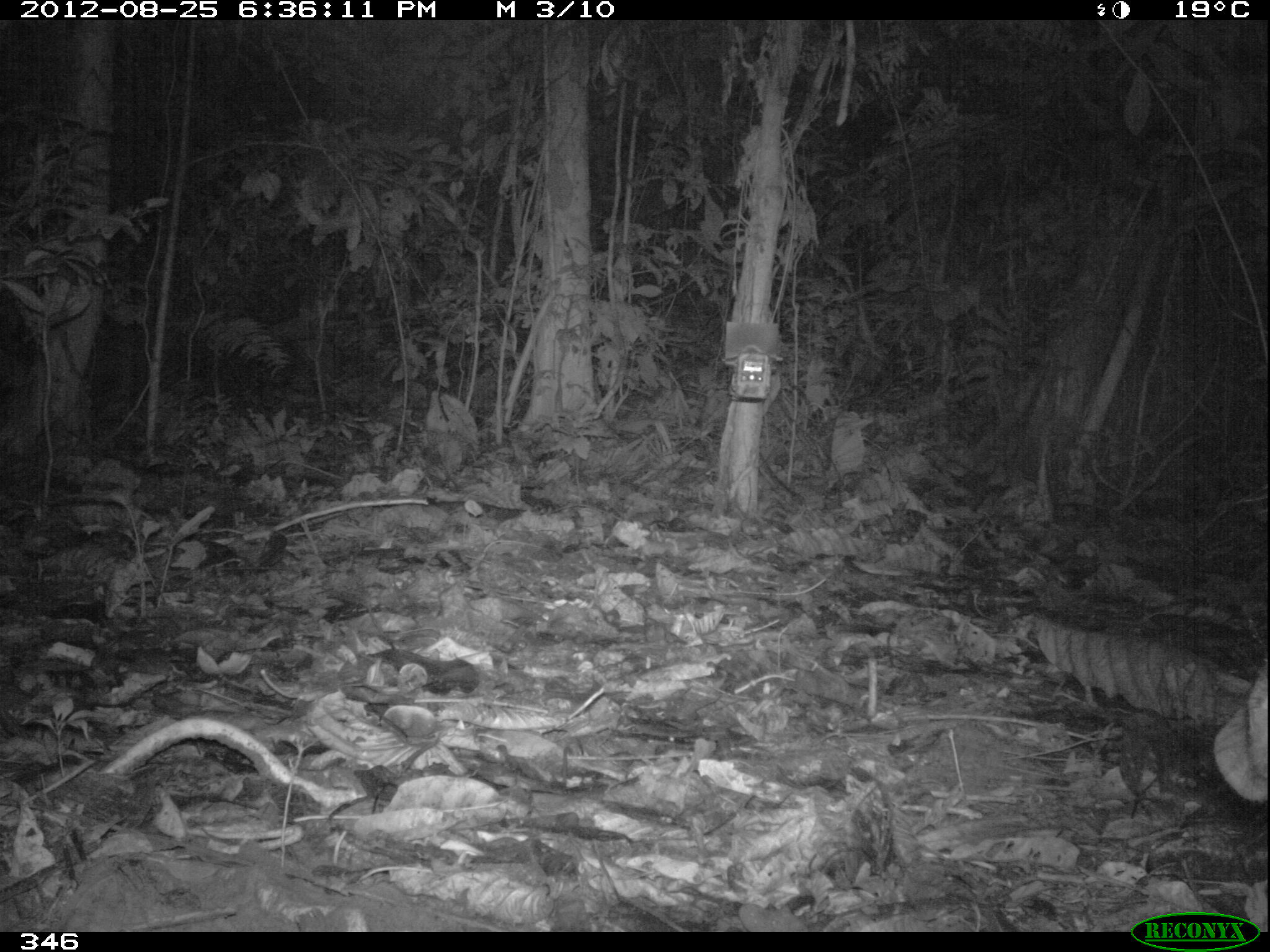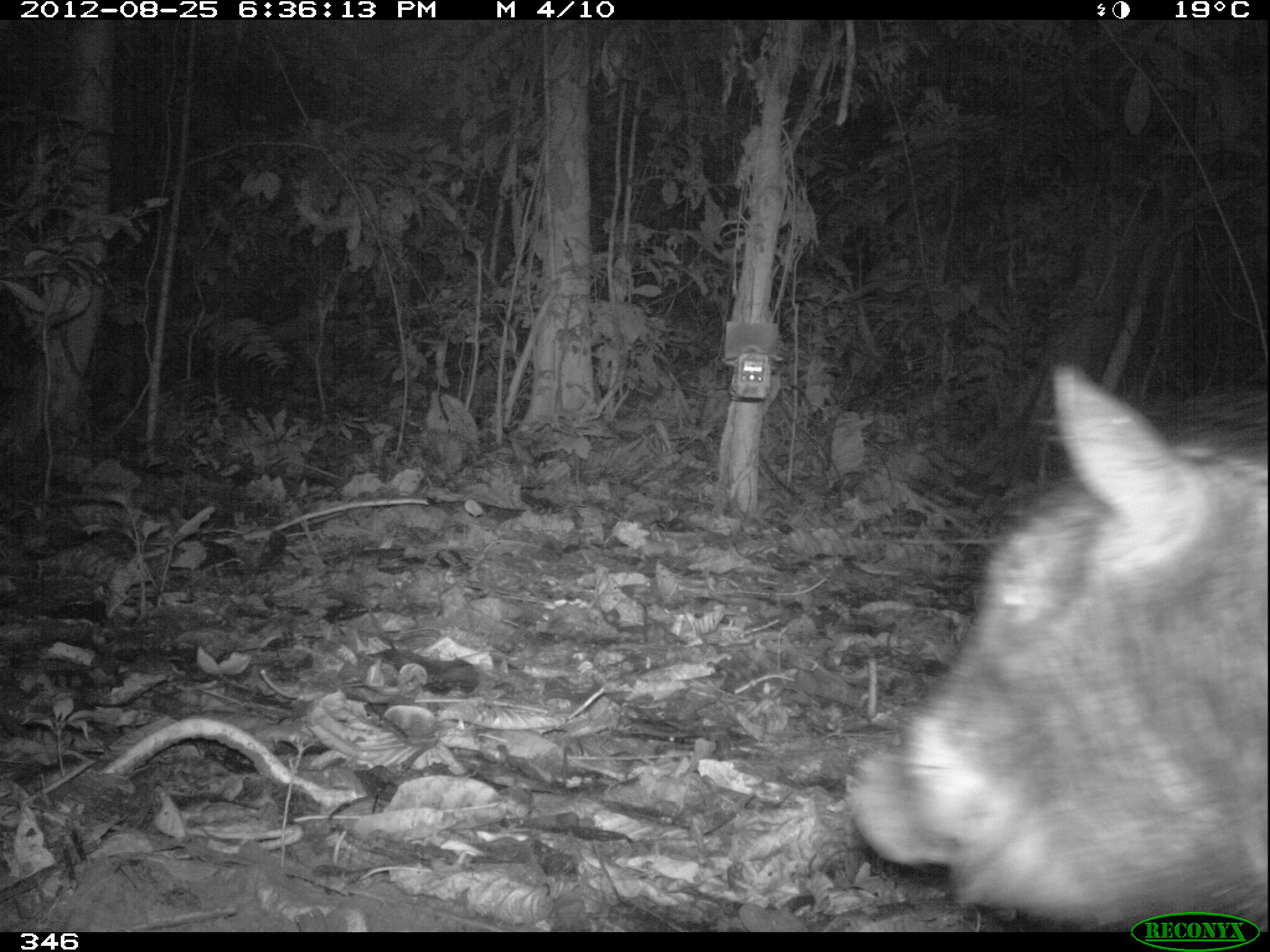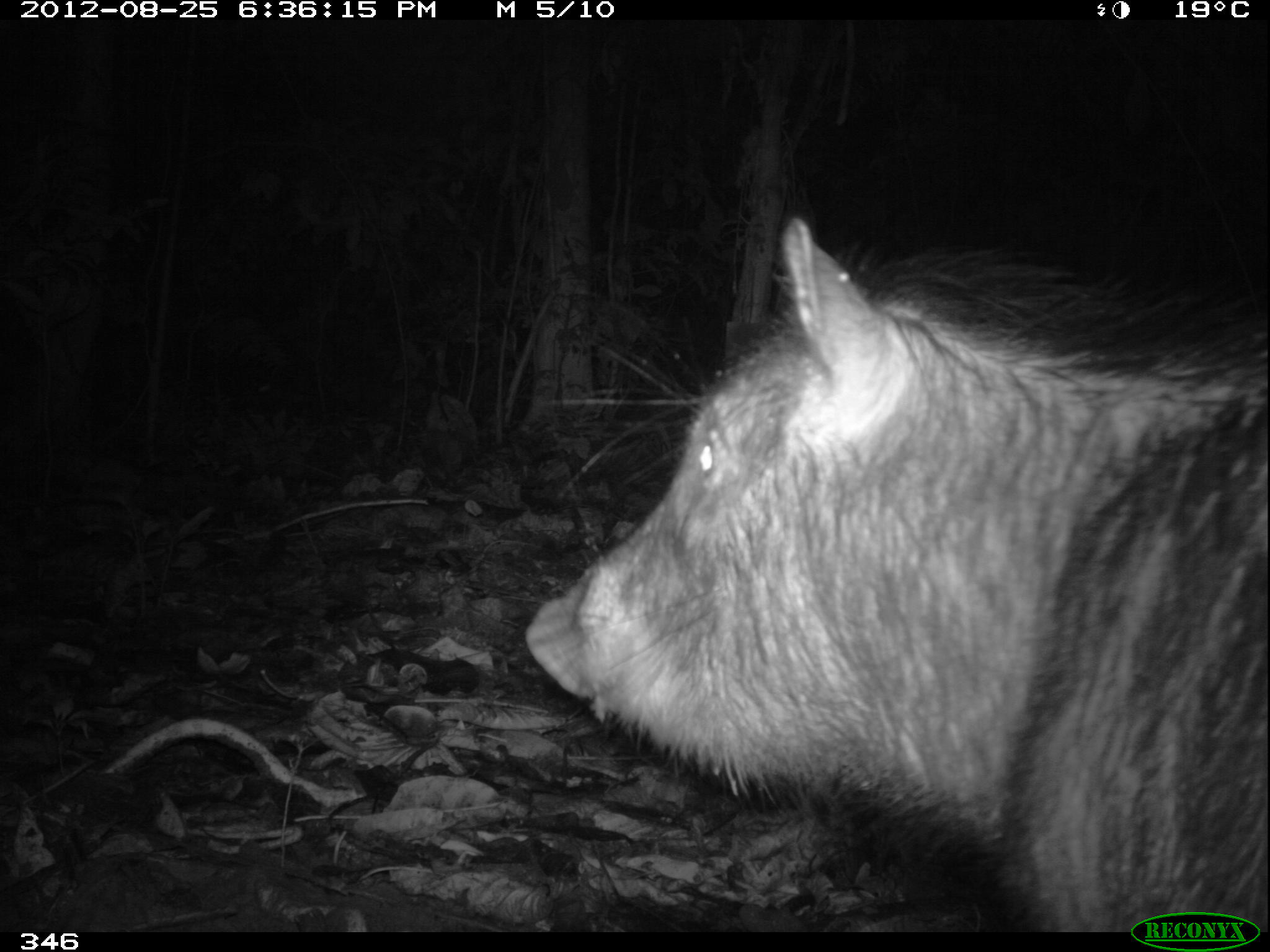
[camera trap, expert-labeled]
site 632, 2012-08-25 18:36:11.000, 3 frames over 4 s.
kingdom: Animalia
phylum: Chordata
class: Mammalia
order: Artiodactyla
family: Tayassuidae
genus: Tayassu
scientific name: Tayassu pecari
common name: white-lipped peccary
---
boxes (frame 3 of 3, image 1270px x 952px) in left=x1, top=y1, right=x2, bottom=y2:
tayassu pecari: left=523, top=216, right=1268, bottom=932